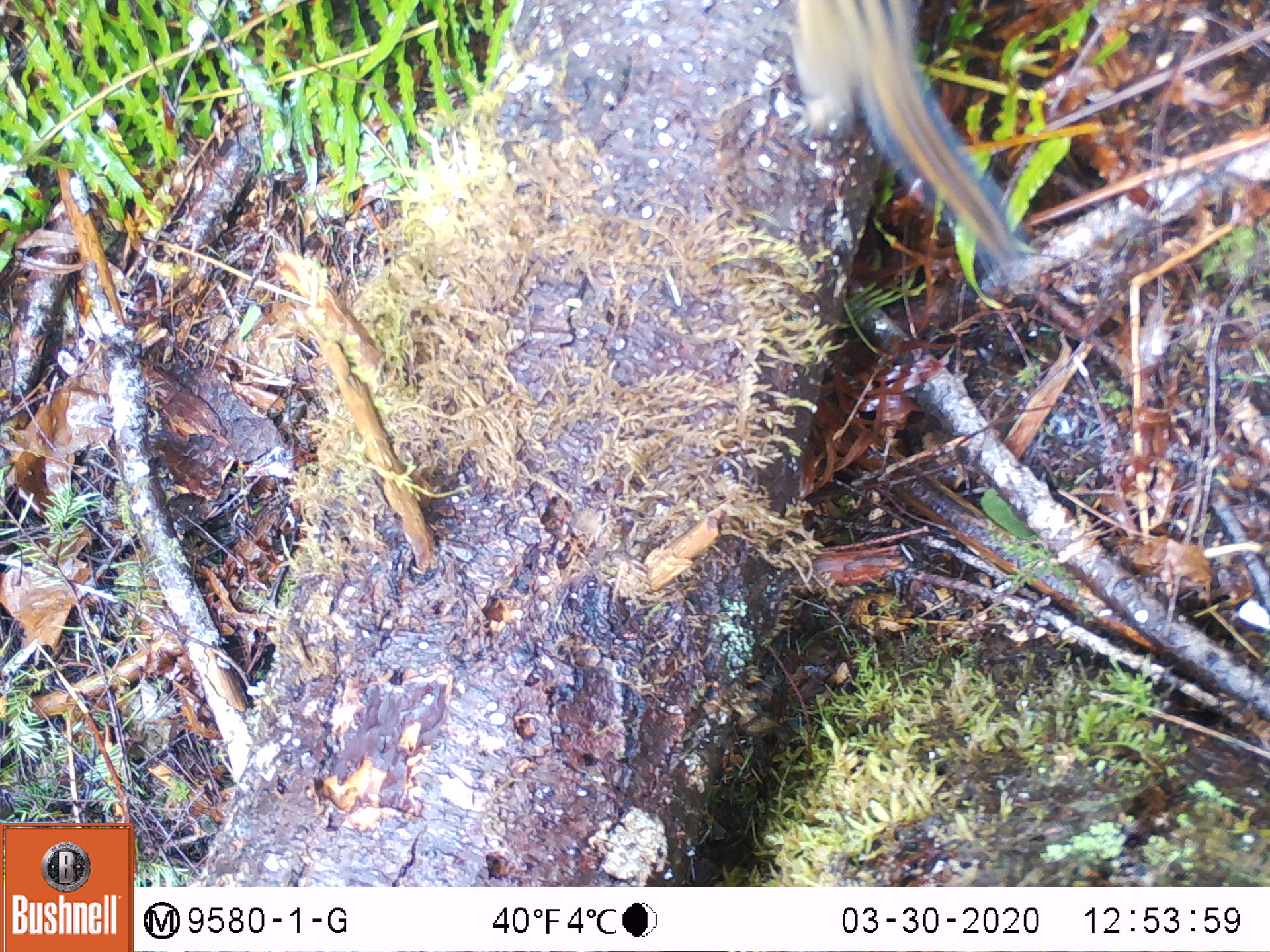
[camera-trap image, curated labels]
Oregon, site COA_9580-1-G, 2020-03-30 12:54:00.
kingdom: Animalia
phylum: Chordata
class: Mammalia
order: Rodentia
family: Sciuridae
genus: Neotamias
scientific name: Neotamias townsendii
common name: townsend's chipmunk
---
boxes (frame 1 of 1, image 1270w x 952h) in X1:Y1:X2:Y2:
townsend's chipmunk: 785:0:1035:287